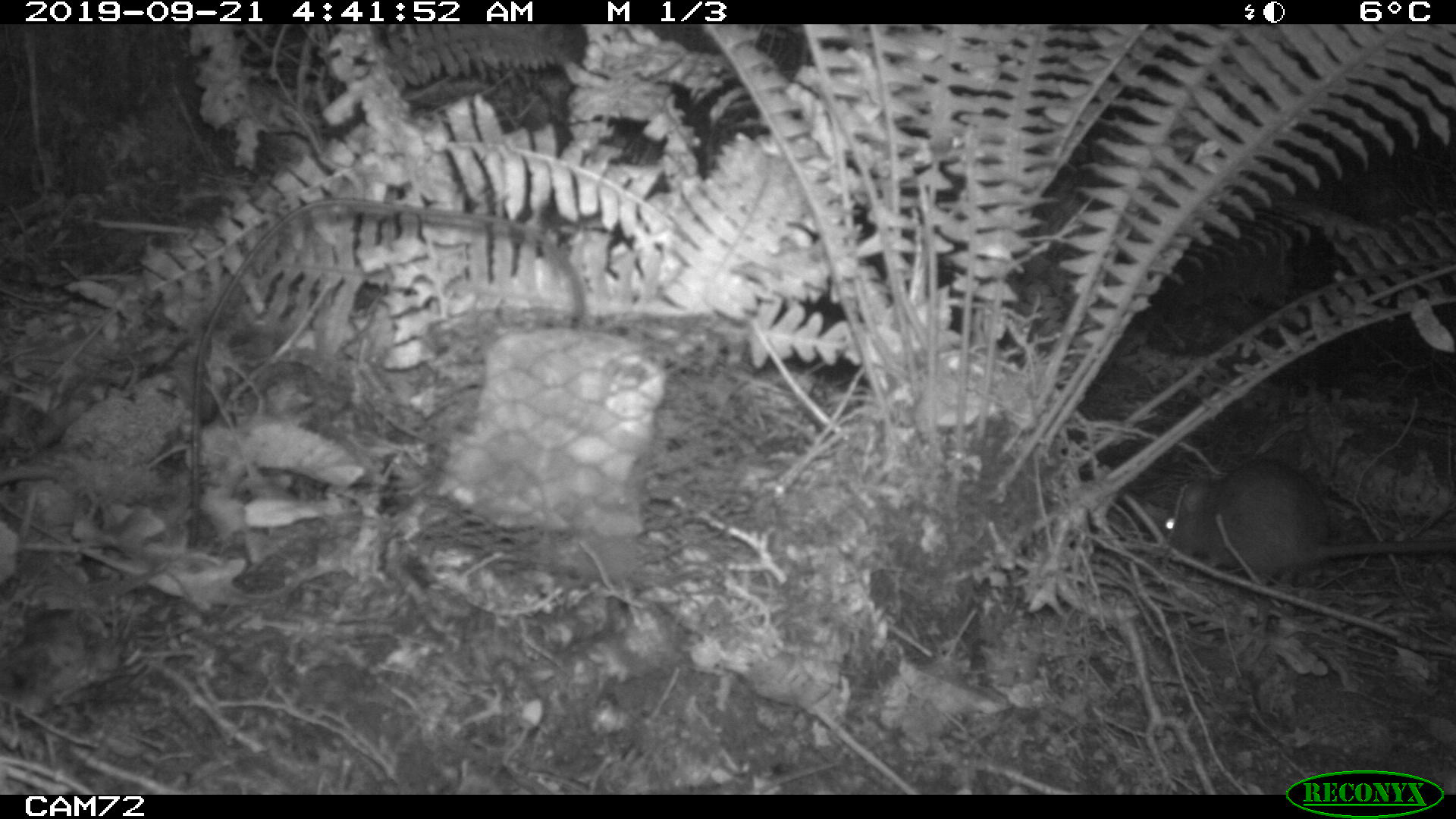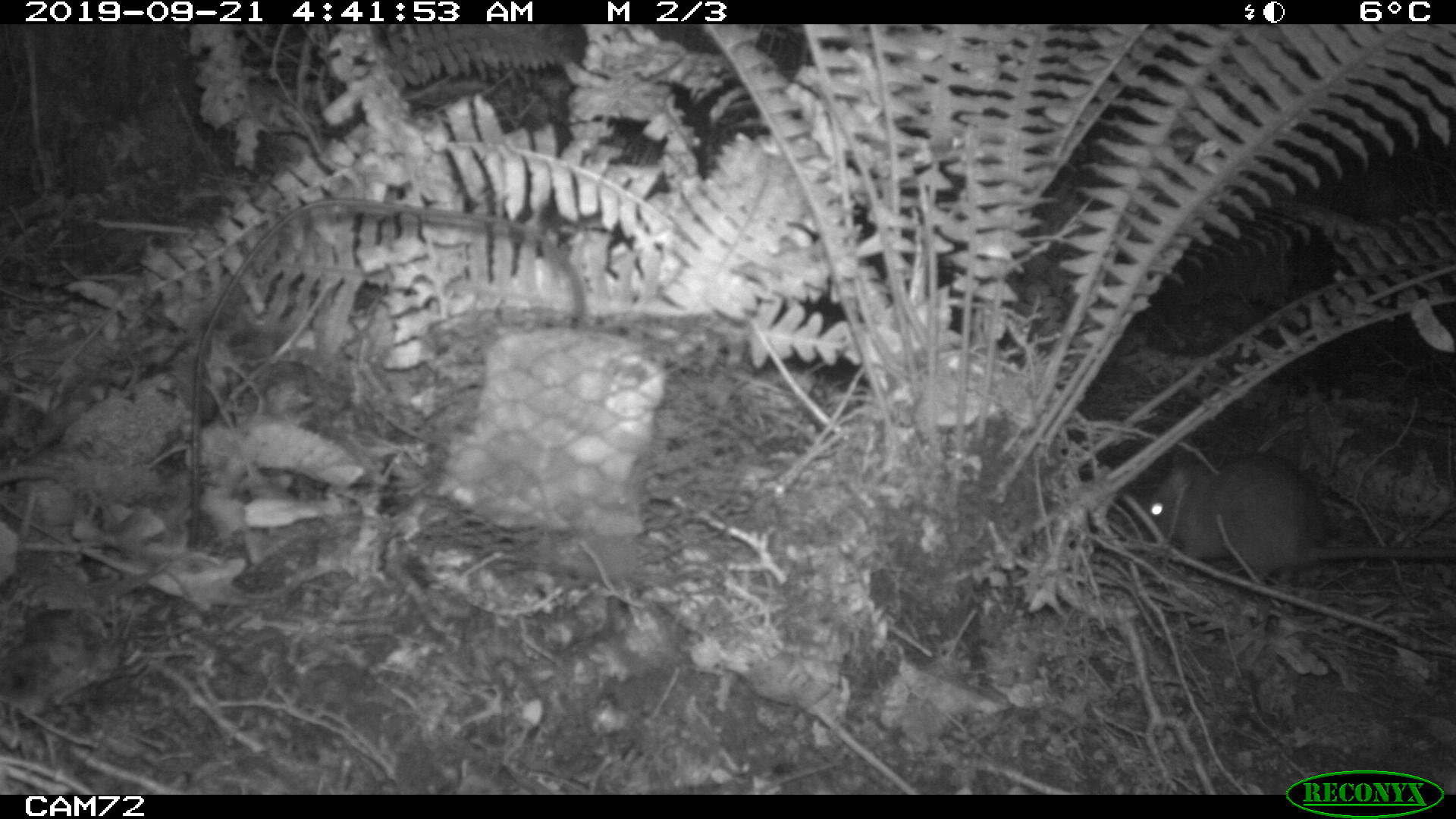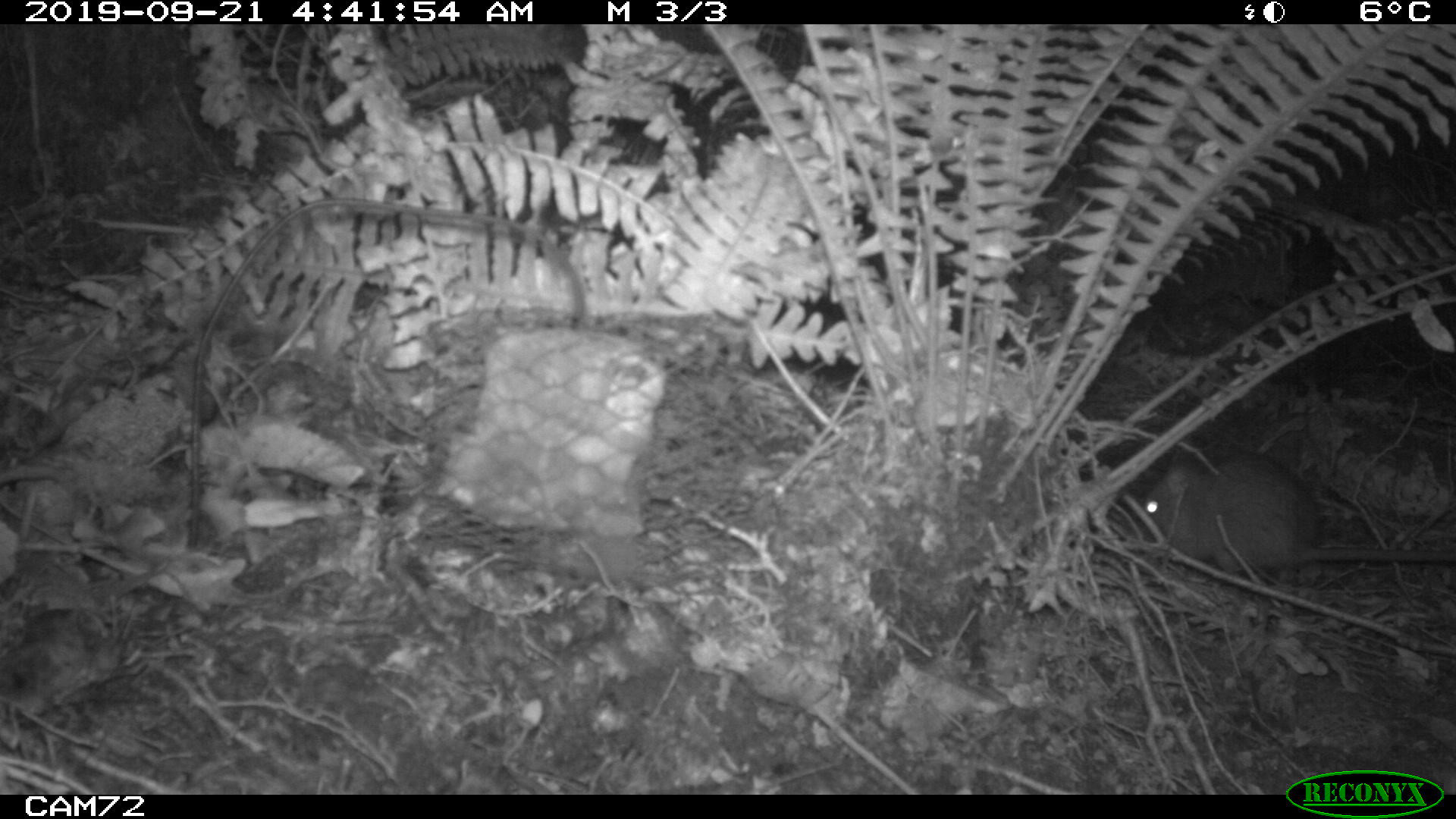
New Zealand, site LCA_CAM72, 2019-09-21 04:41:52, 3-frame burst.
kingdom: Animalia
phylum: Chordata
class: Mammalia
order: Rodentia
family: Muridae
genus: Rattus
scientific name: Rattus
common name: rat